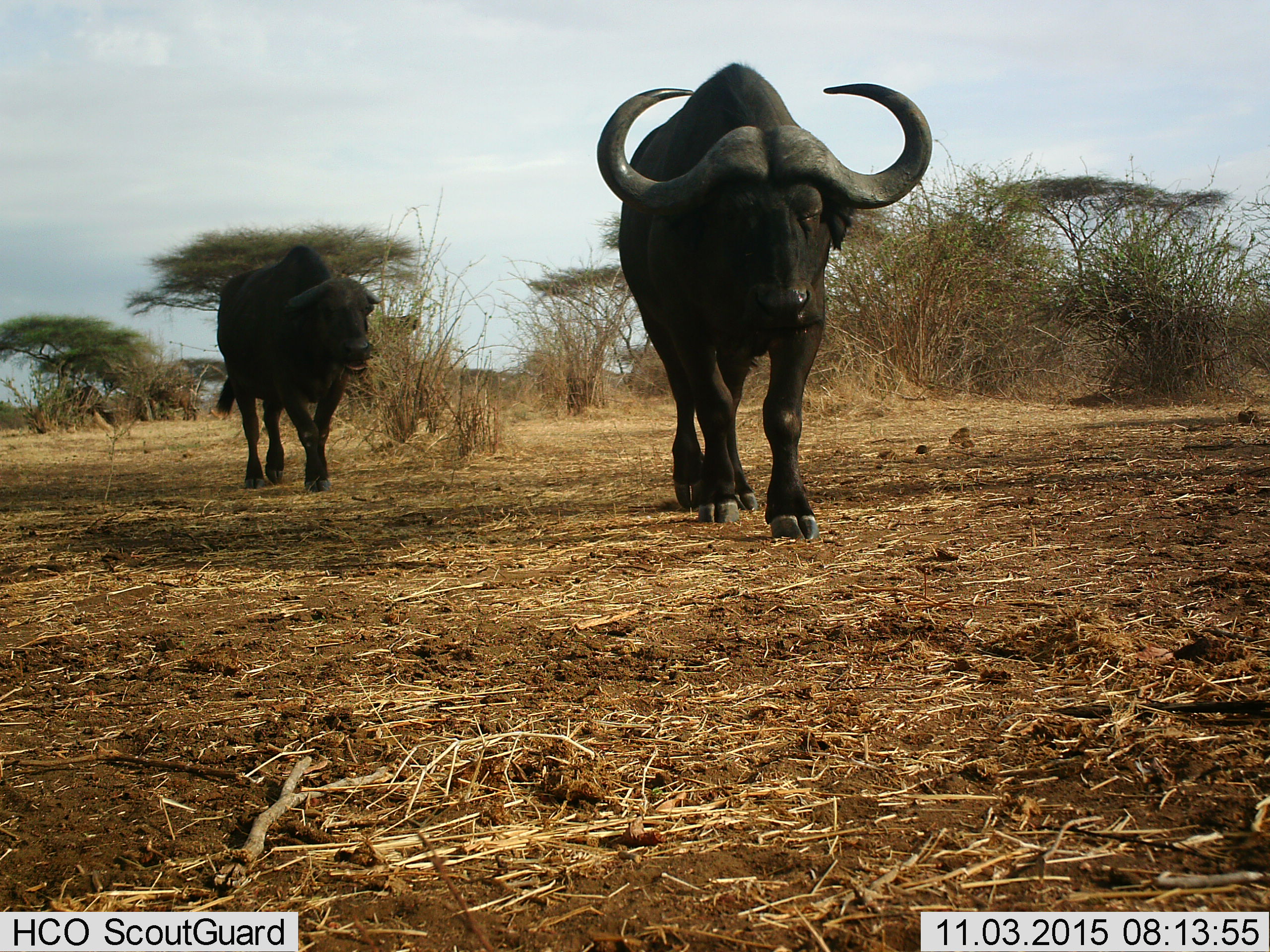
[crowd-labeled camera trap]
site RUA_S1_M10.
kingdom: Animalia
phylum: Chordata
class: Mammalia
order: Artiodactyla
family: Bovidae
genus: Syncerus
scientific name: Syncerus caffer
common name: african buffalo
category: buffalo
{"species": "buffalo (african buffalo) (Syncerus caffer)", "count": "2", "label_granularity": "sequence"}